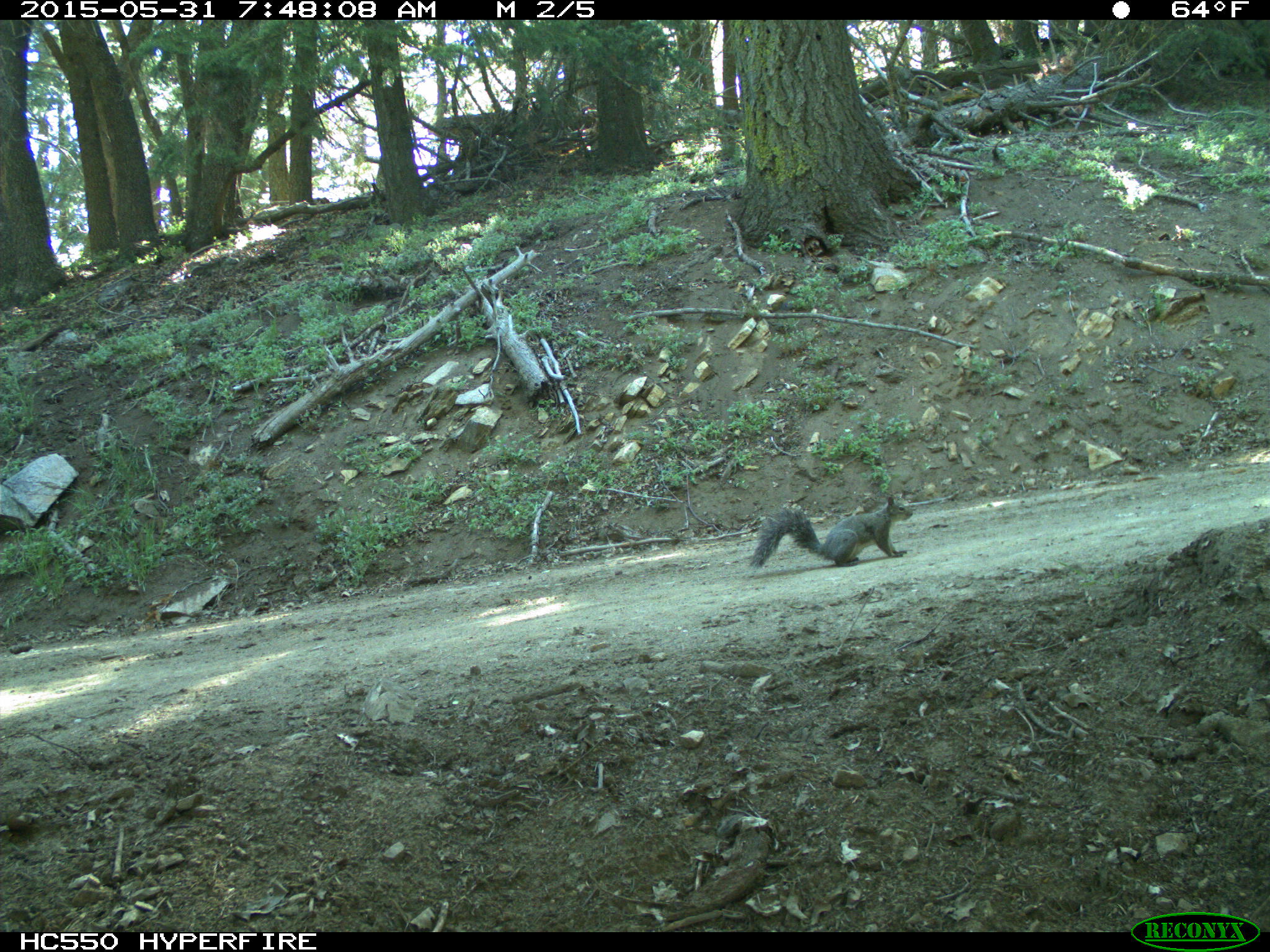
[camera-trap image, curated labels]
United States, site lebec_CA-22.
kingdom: Animalia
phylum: Chordata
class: Mammalia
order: Rodentia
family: Sciuridae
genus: Sciurus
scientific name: Sciurus carolinensis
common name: eastern gray squirrel